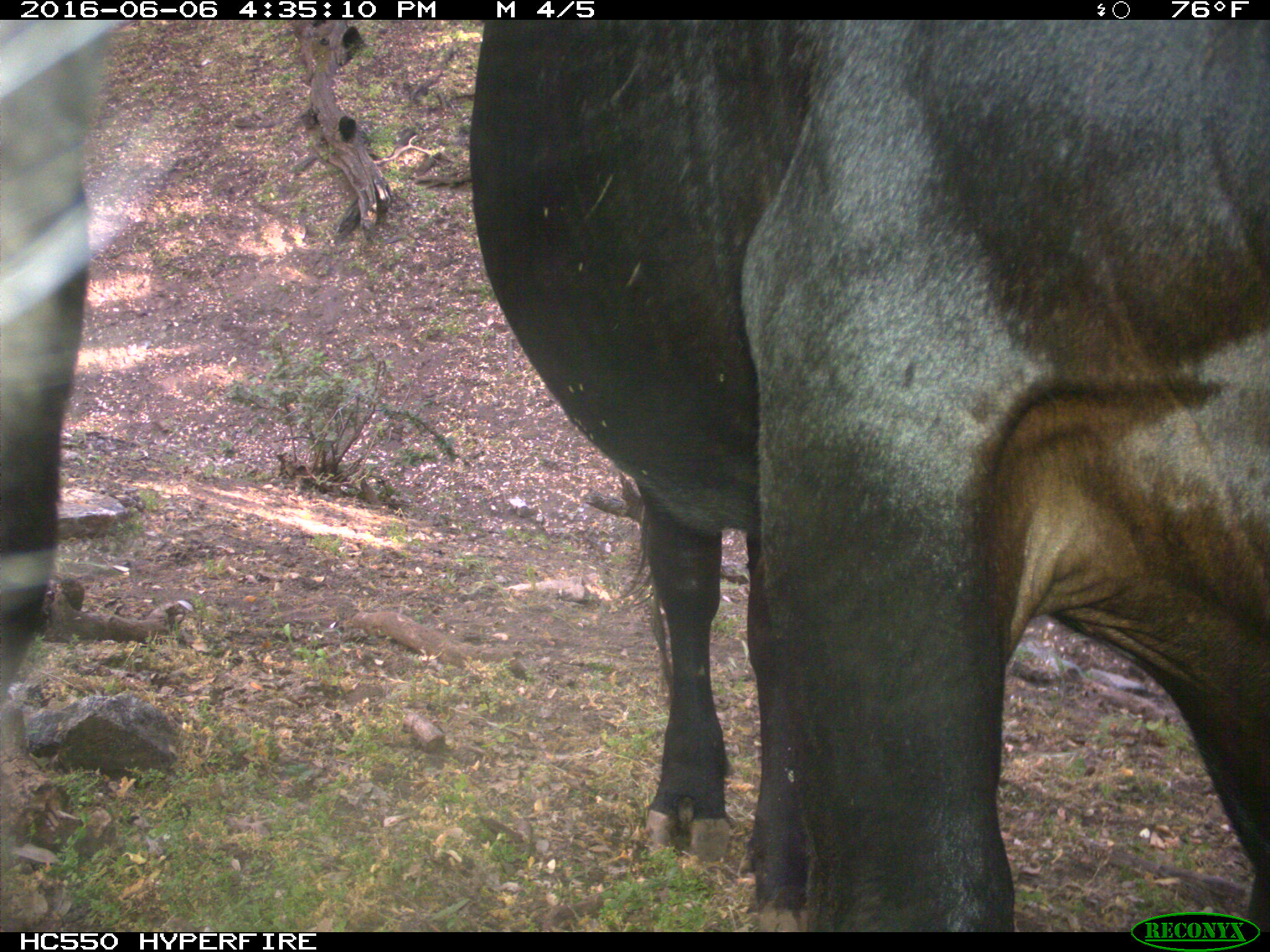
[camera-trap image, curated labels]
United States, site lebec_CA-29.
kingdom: Animalia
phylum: Chordata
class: Mammalia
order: Artiodactyla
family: Bovidae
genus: Bos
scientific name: Bos taurus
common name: domestic cow